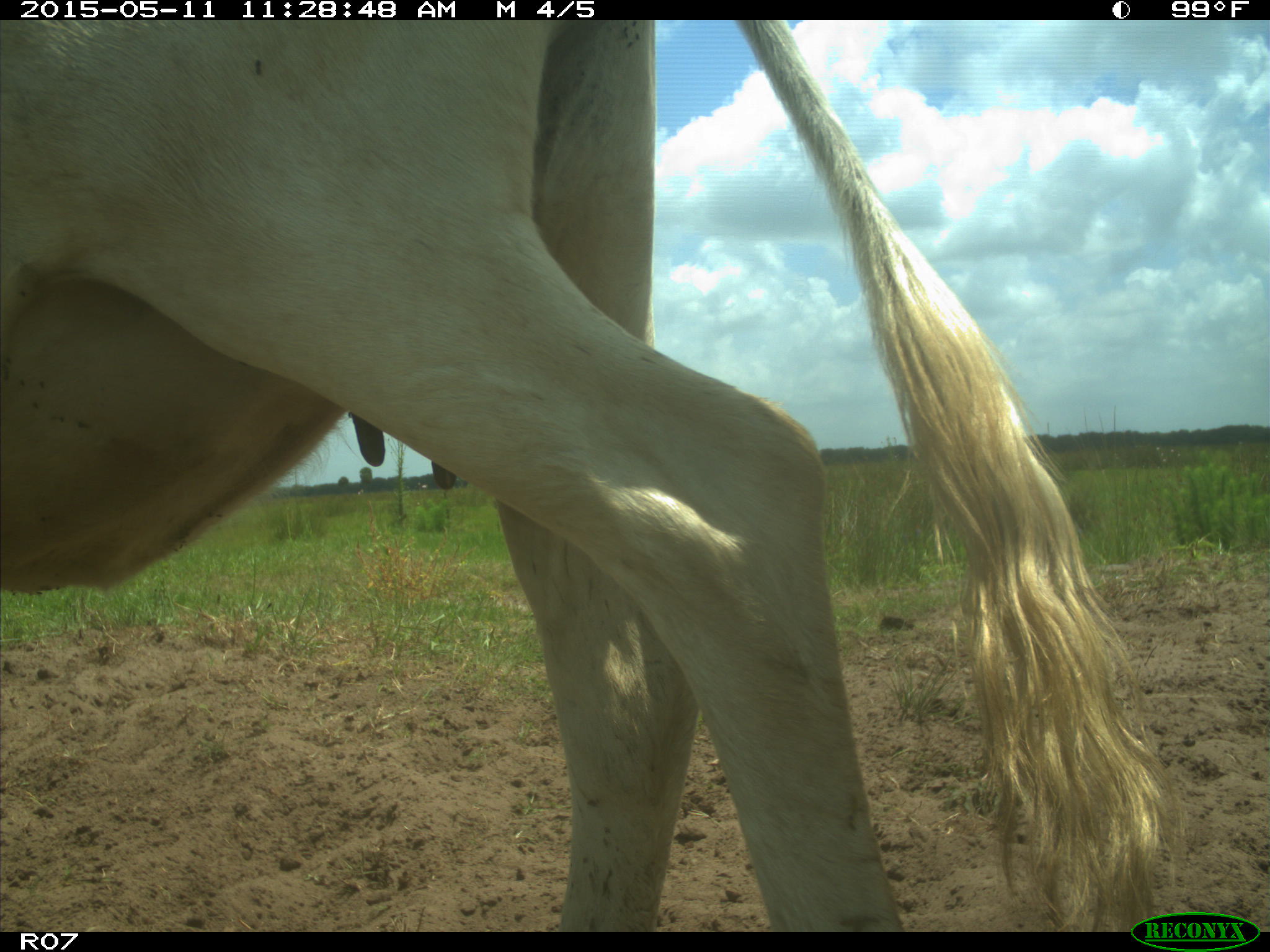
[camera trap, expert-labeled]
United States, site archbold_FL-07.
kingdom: Animalia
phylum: Chordata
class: Mammalia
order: Artiodactyla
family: Bovidae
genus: Bos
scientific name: Bos taurus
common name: domestic cow